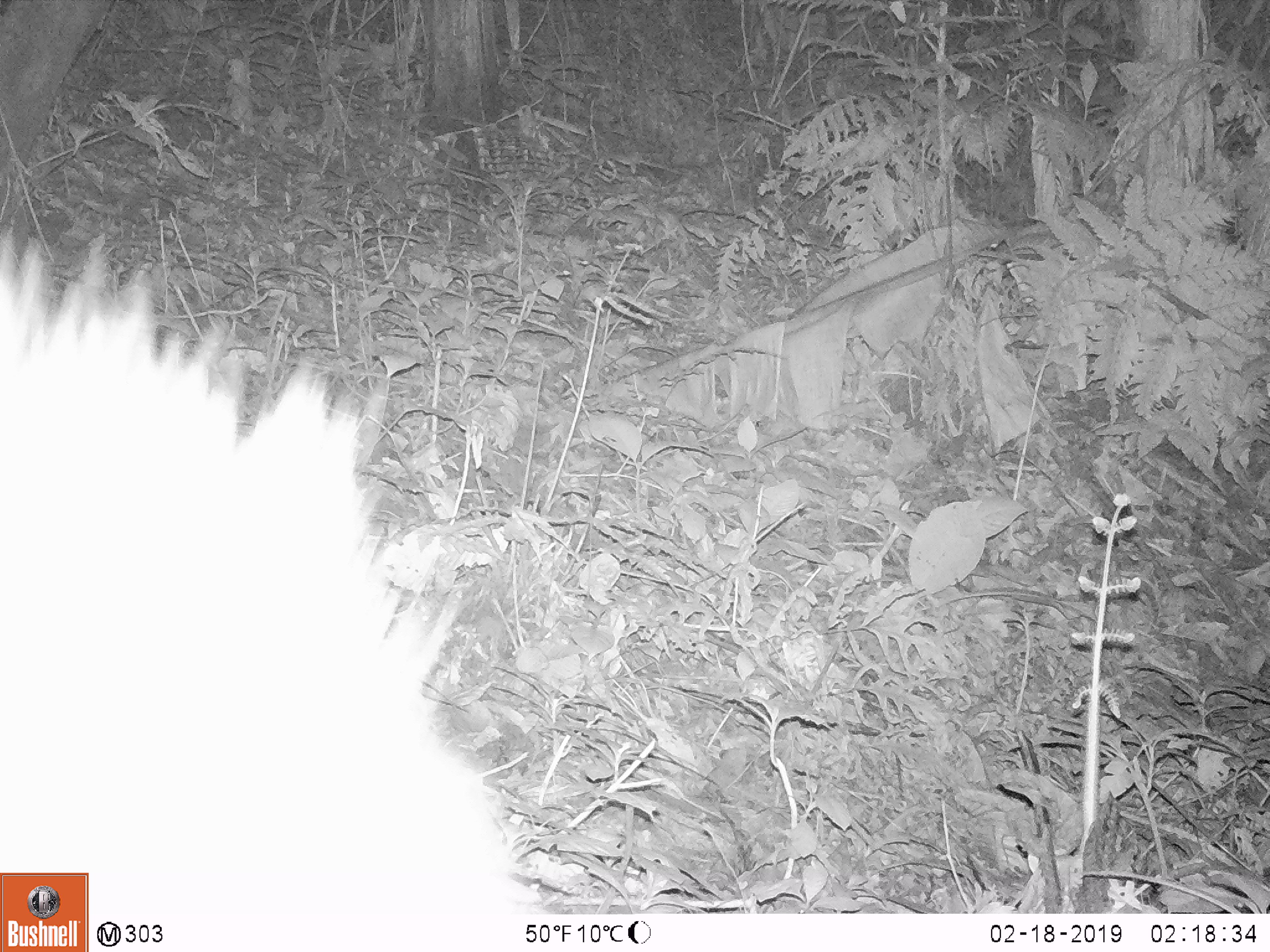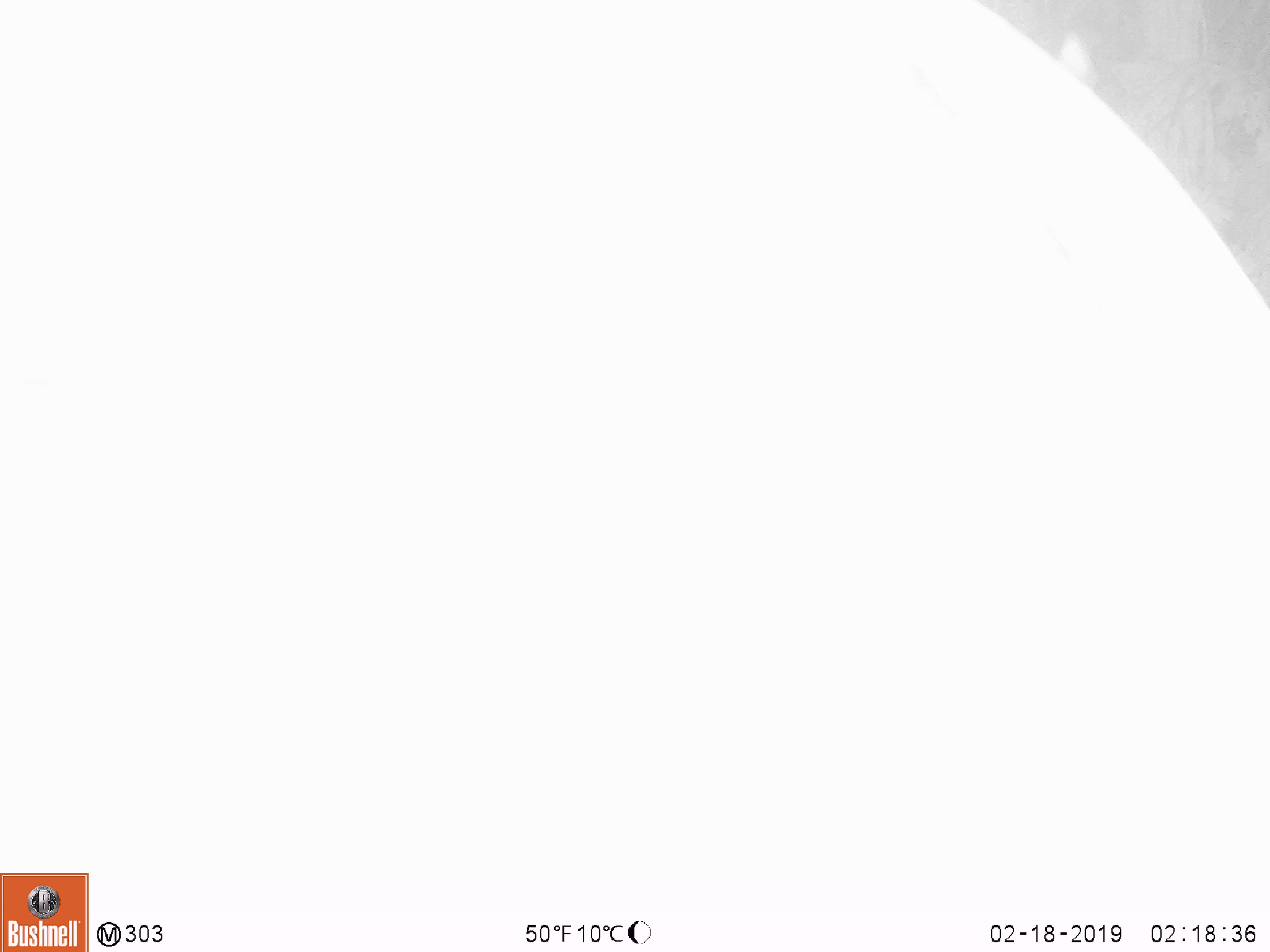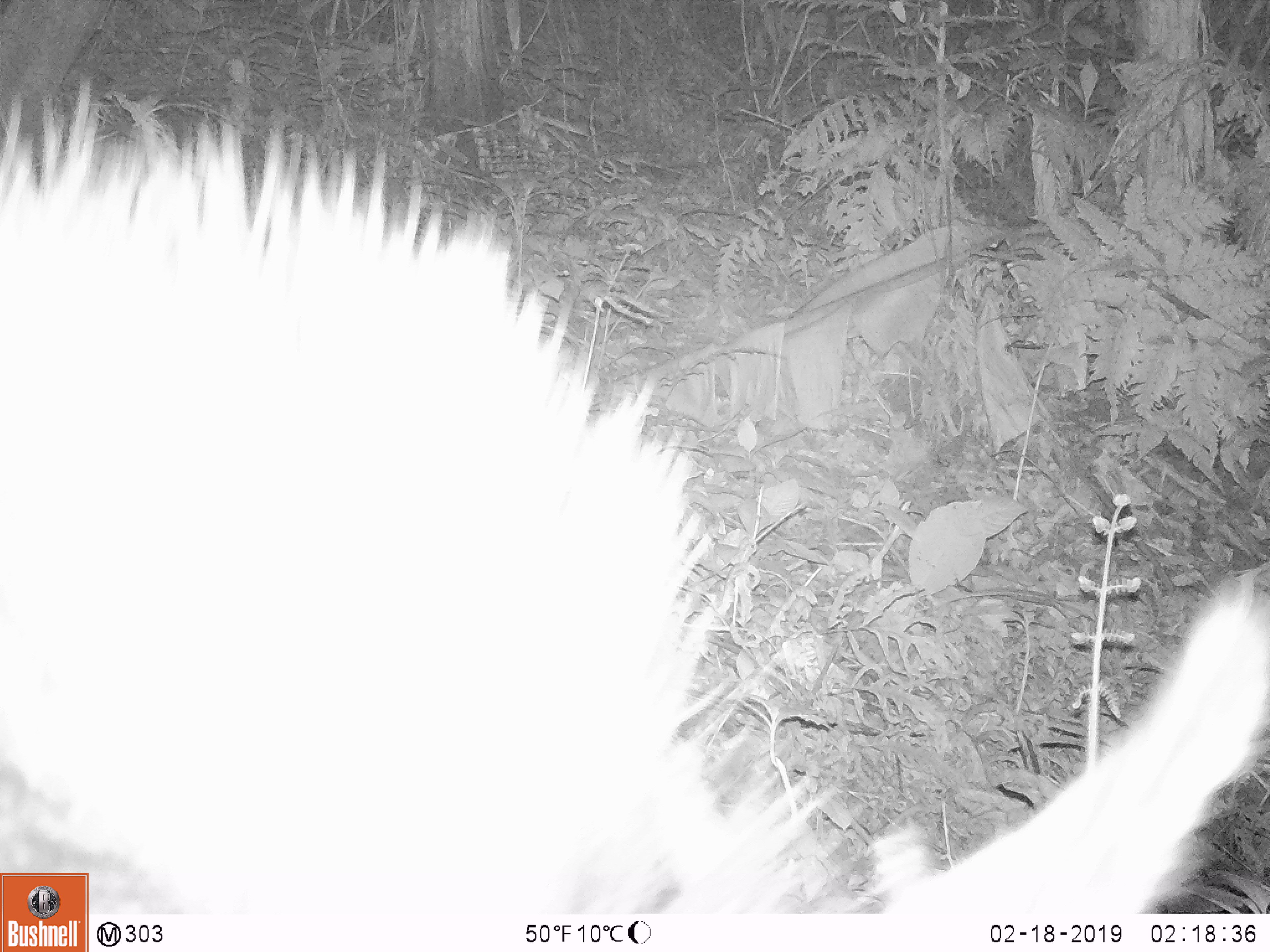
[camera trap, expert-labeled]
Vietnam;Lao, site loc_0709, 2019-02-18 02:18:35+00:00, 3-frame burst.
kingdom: Animalia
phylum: Chordata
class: Mammalia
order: Artiodactyla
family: Bovidae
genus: Capricornis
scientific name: Capricornis sumatraensis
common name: chinese serow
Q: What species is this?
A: Chinese serow (Capricornis sumatraensis).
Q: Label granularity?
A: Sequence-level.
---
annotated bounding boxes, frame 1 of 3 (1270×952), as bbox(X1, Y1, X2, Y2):
chinese serow: bbox(0, 217, 560, 916)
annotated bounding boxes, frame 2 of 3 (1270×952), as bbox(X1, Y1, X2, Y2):
chinese serow: bbox(0, 0, 1270, 876)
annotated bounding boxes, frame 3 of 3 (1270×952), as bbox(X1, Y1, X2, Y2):
chinese serow: bbox(0, 70, 1270, 914)